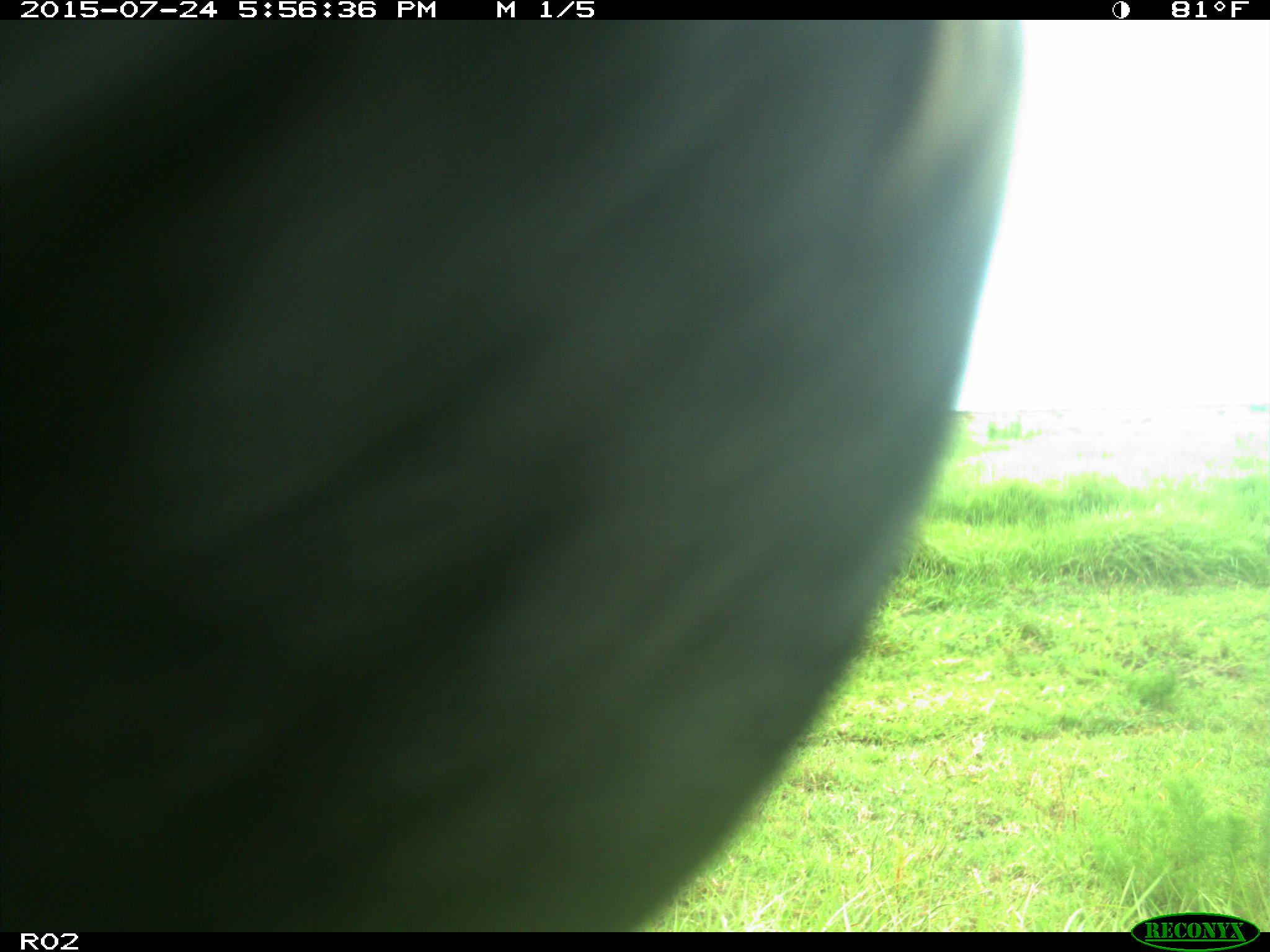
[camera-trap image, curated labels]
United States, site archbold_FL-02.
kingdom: Animalia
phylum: Chordata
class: Mammalia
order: Artiodactyla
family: Bovidae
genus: Bos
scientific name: Bos taurus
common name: domestic cow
Bos taurus (domestic cow).